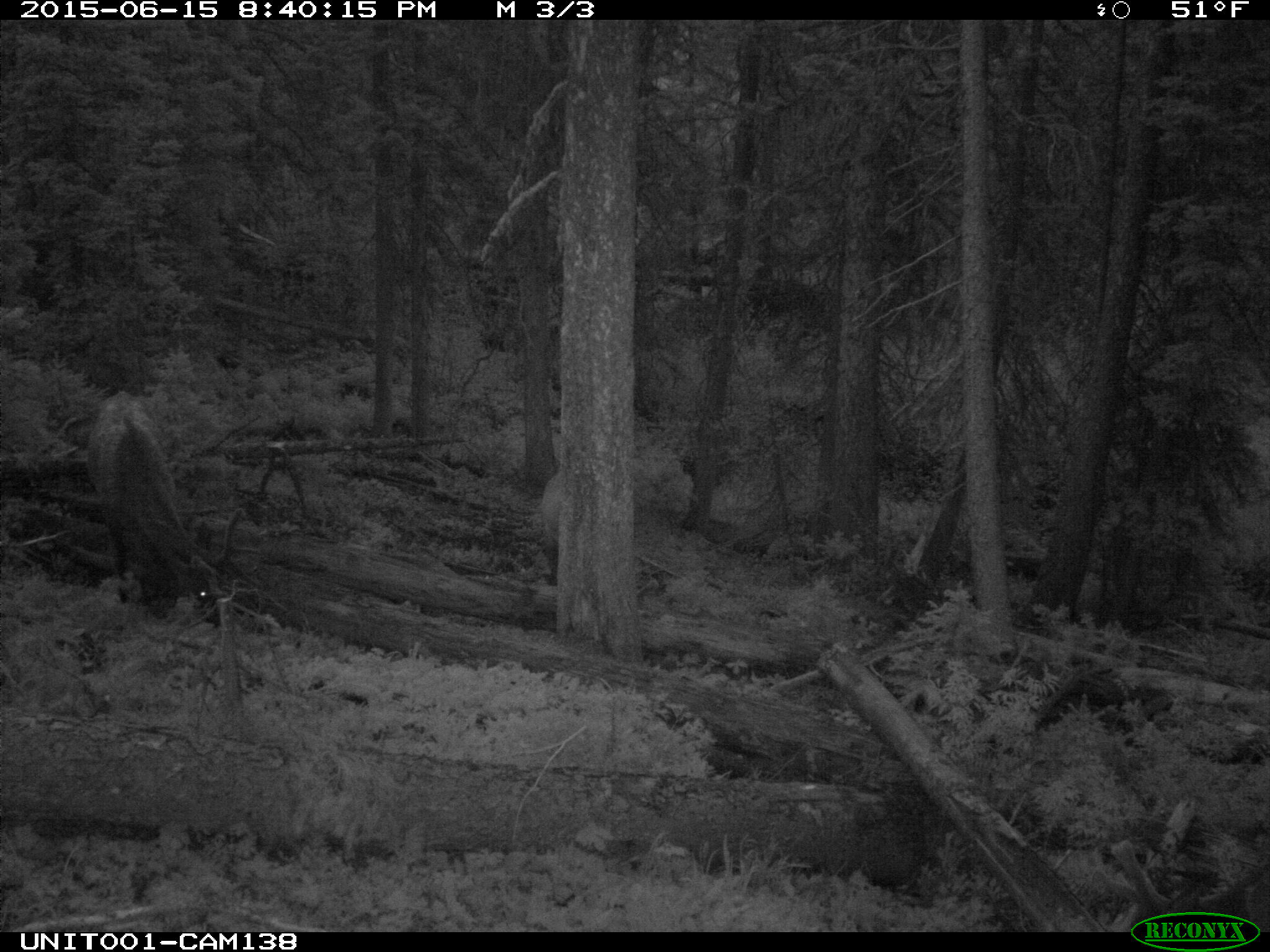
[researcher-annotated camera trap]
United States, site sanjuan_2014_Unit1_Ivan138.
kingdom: Animalia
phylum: Chordata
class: Mammalia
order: Artiodactyla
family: Cervidae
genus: Cervus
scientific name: Cervus elaphus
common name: red deer